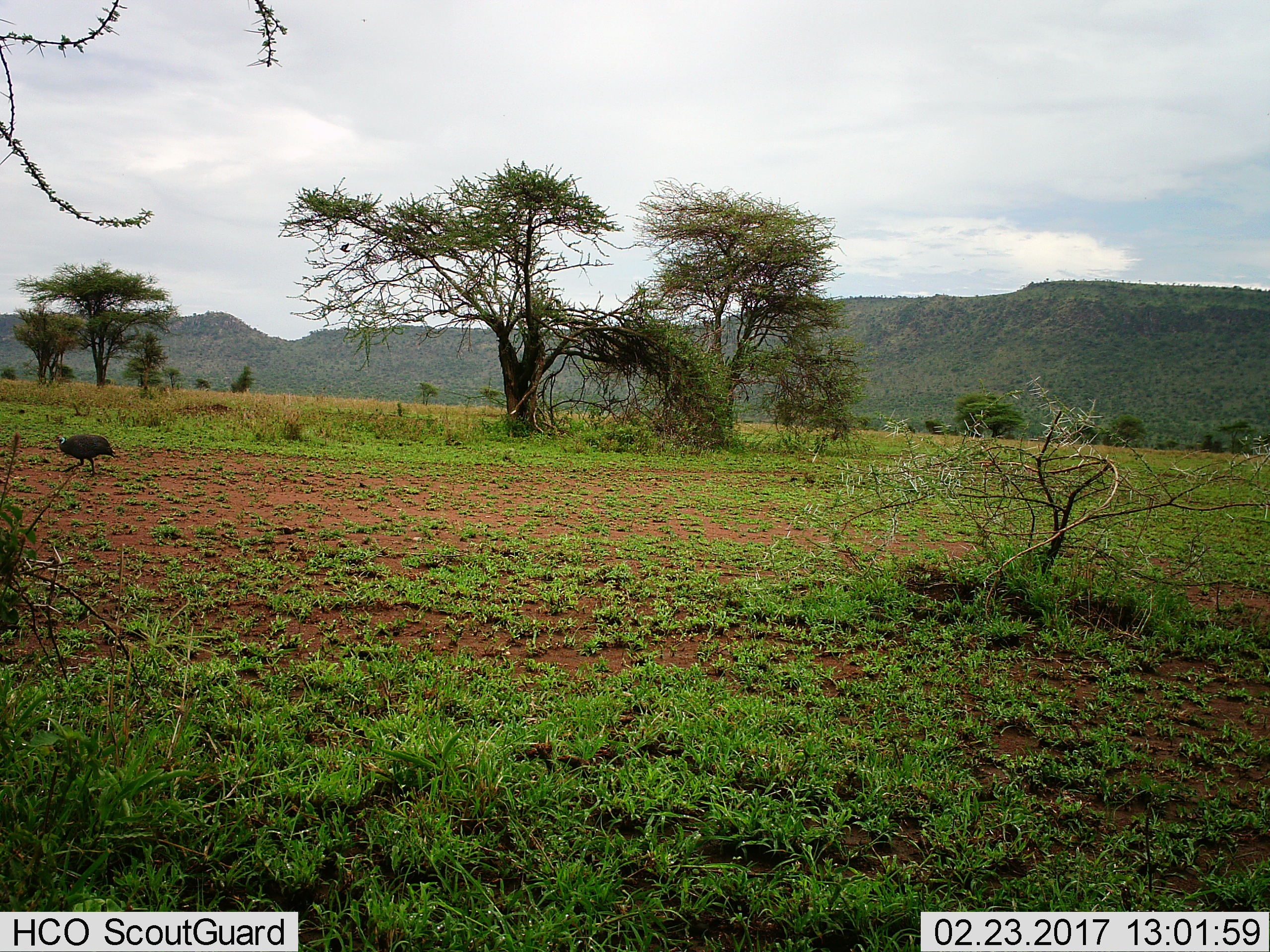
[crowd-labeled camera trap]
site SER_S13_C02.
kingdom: Animalia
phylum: Chordata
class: Aves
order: Galliformes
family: Numididae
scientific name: Numididae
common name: guineafowl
Guineafowl (Numididae), count 1. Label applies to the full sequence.